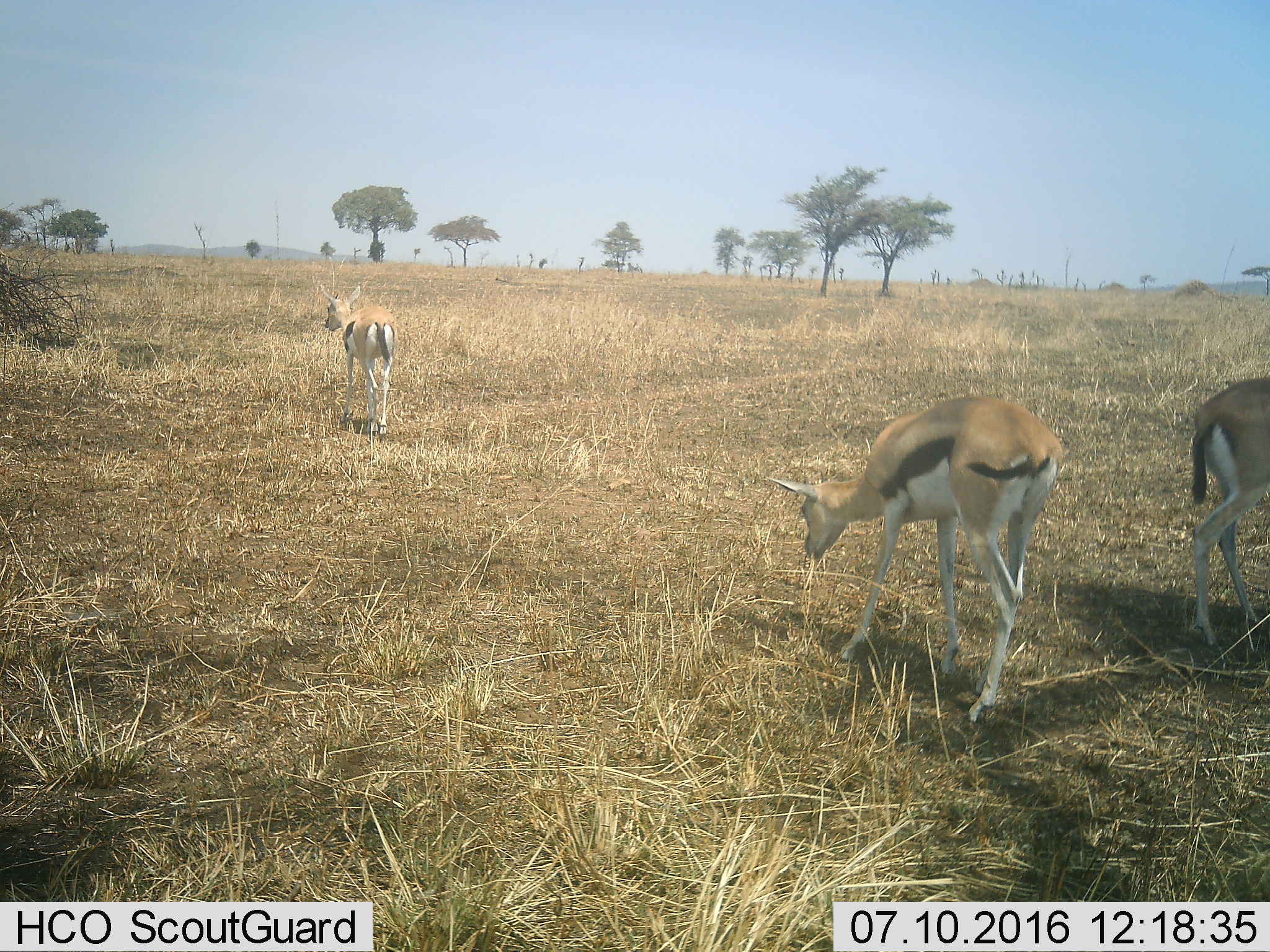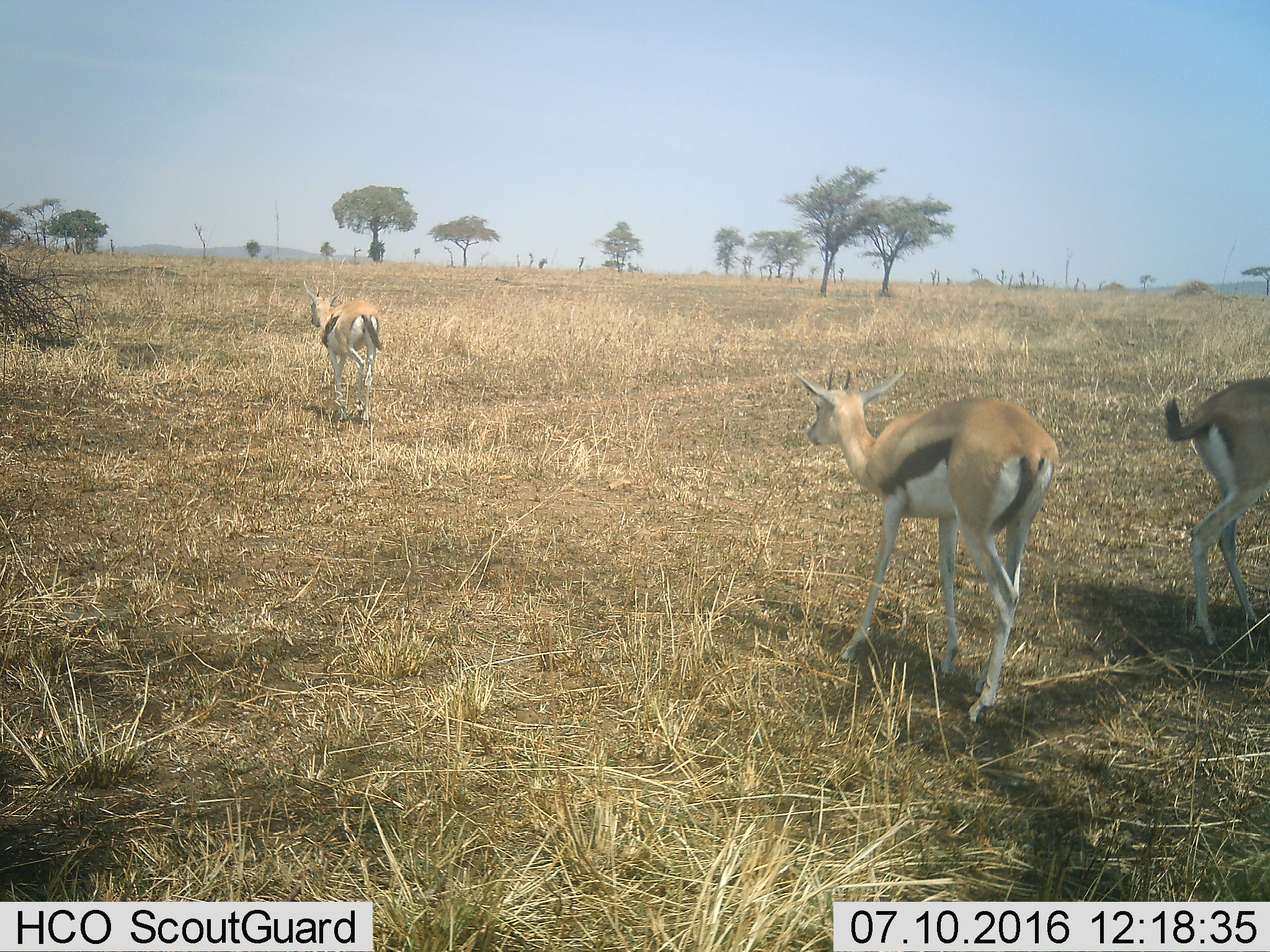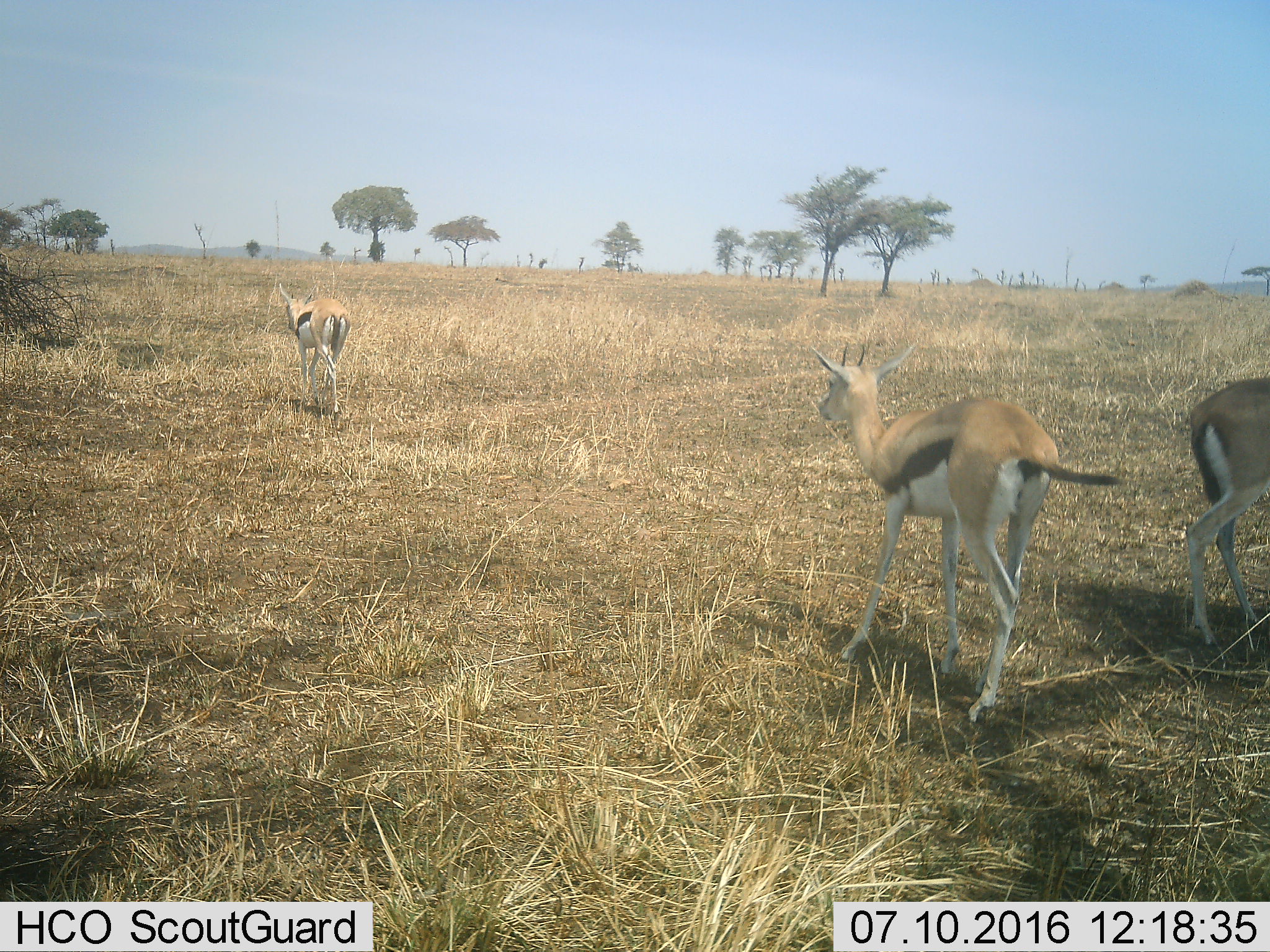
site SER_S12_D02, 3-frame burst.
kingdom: Animalia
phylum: Chordata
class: Mammalia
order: Artiodactyla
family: Bovidae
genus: Eudorcas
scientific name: Eudorcas thomsonii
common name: thomson's gazelle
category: gazellethomsons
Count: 3.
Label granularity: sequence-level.